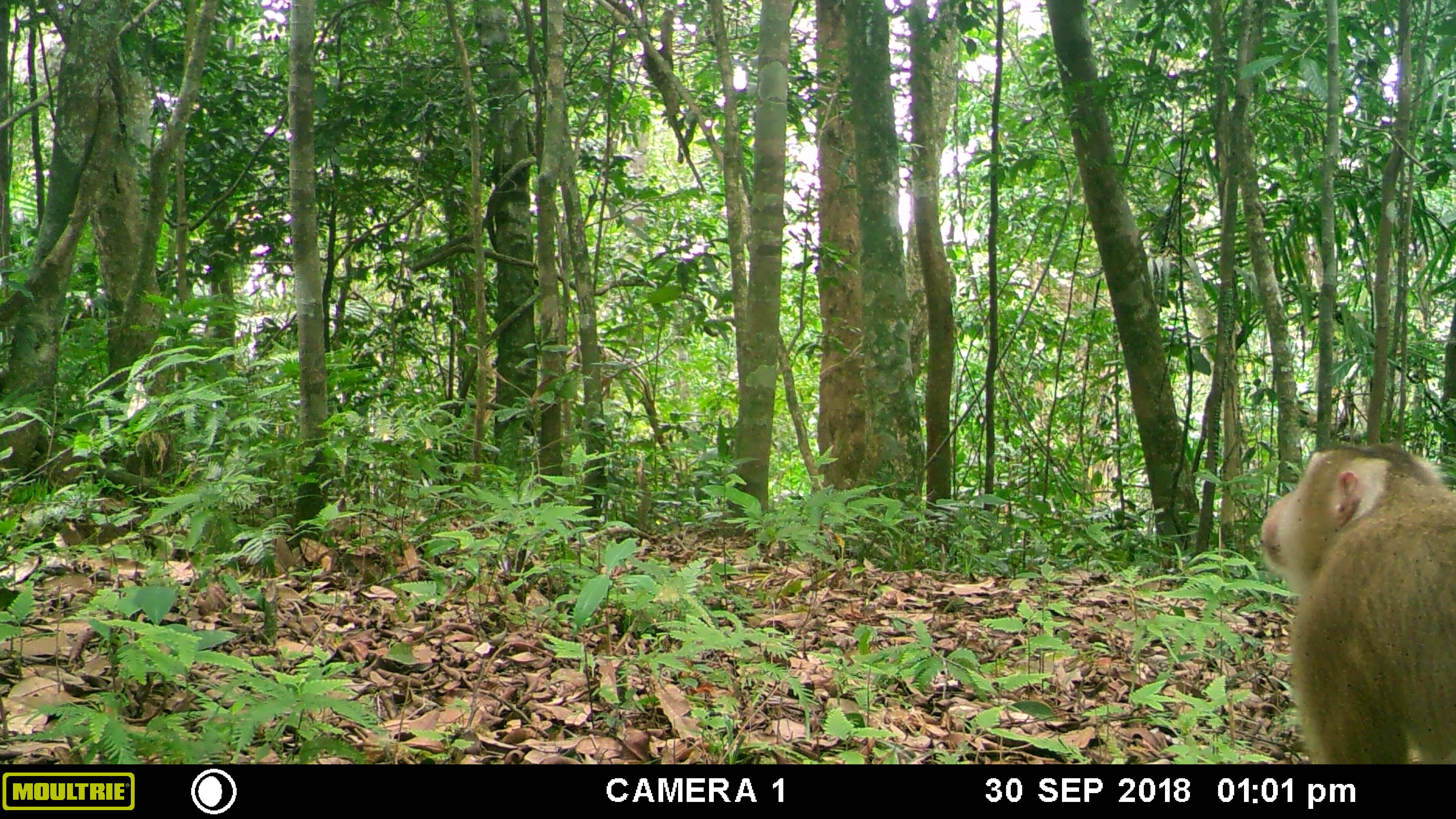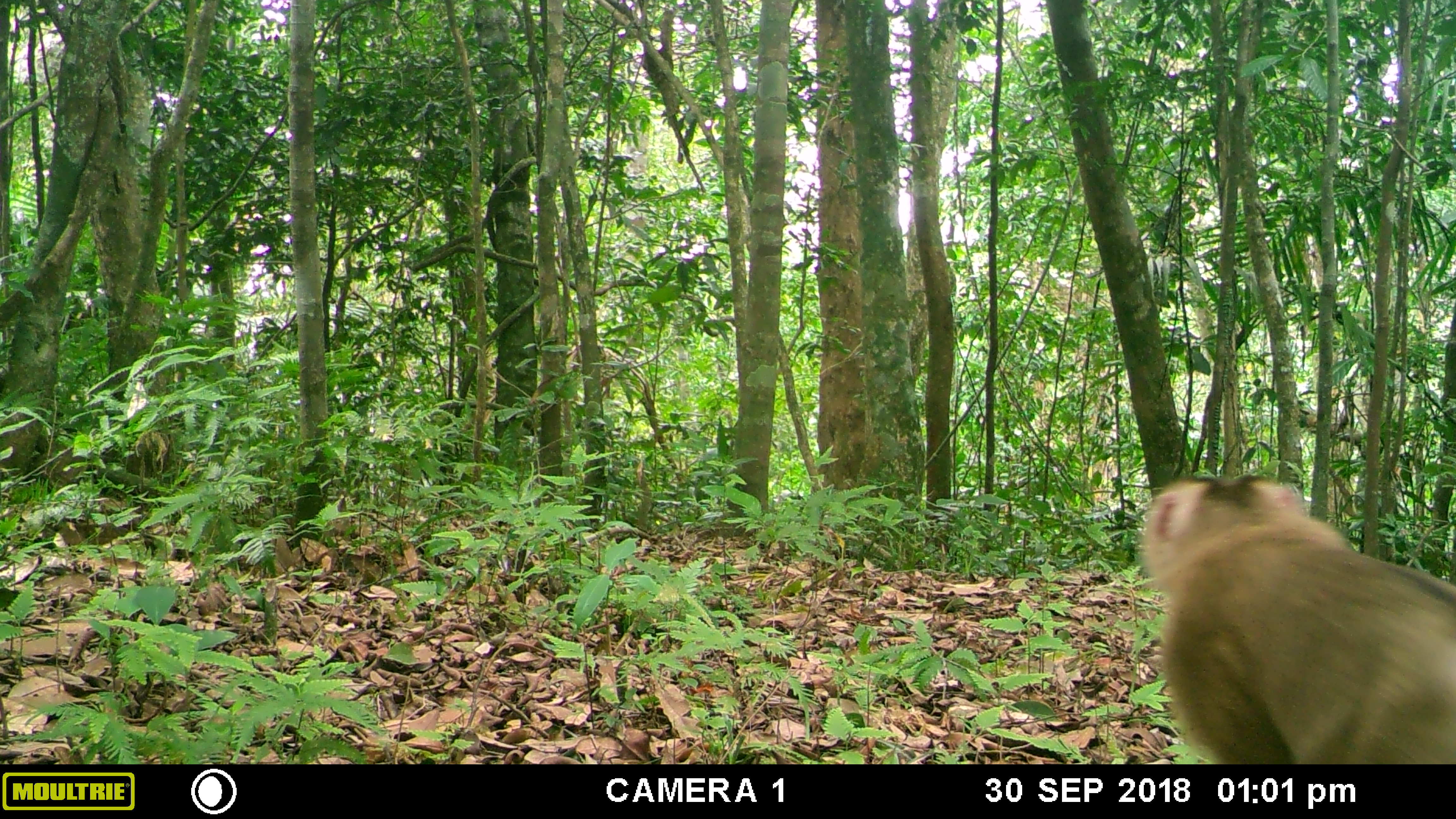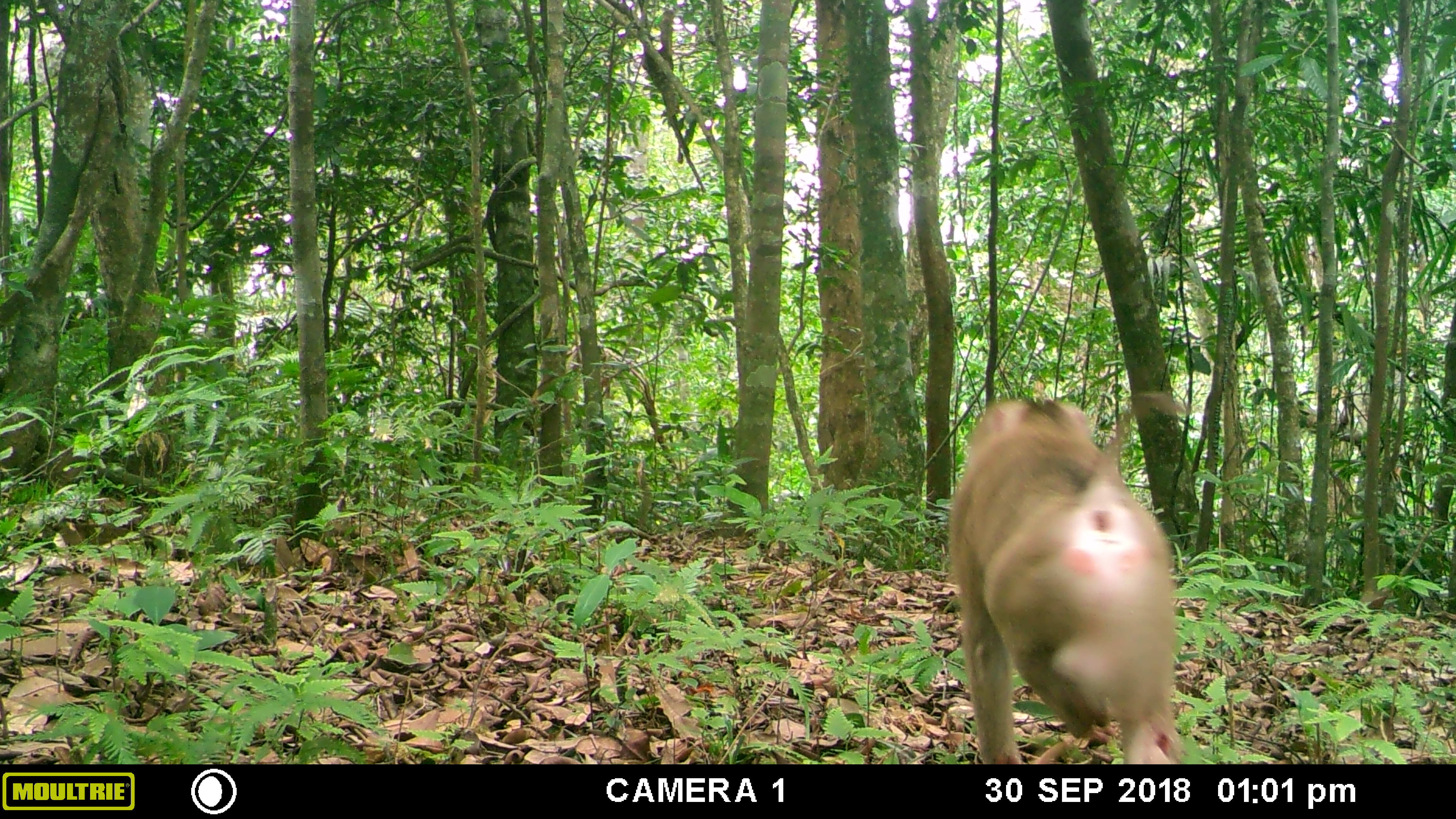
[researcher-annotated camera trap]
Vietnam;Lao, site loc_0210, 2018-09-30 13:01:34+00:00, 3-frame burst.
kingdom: Animalia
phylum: Chordata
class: Mammalia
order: Primates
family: Cercopithecidae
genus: Macaca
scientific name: Macaca nemestrina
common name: pig-tailed macaque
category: pig tailed macaque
Pig tailed macaque (pig-tailed macaque) (Macaca nemestrina). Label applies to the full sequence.